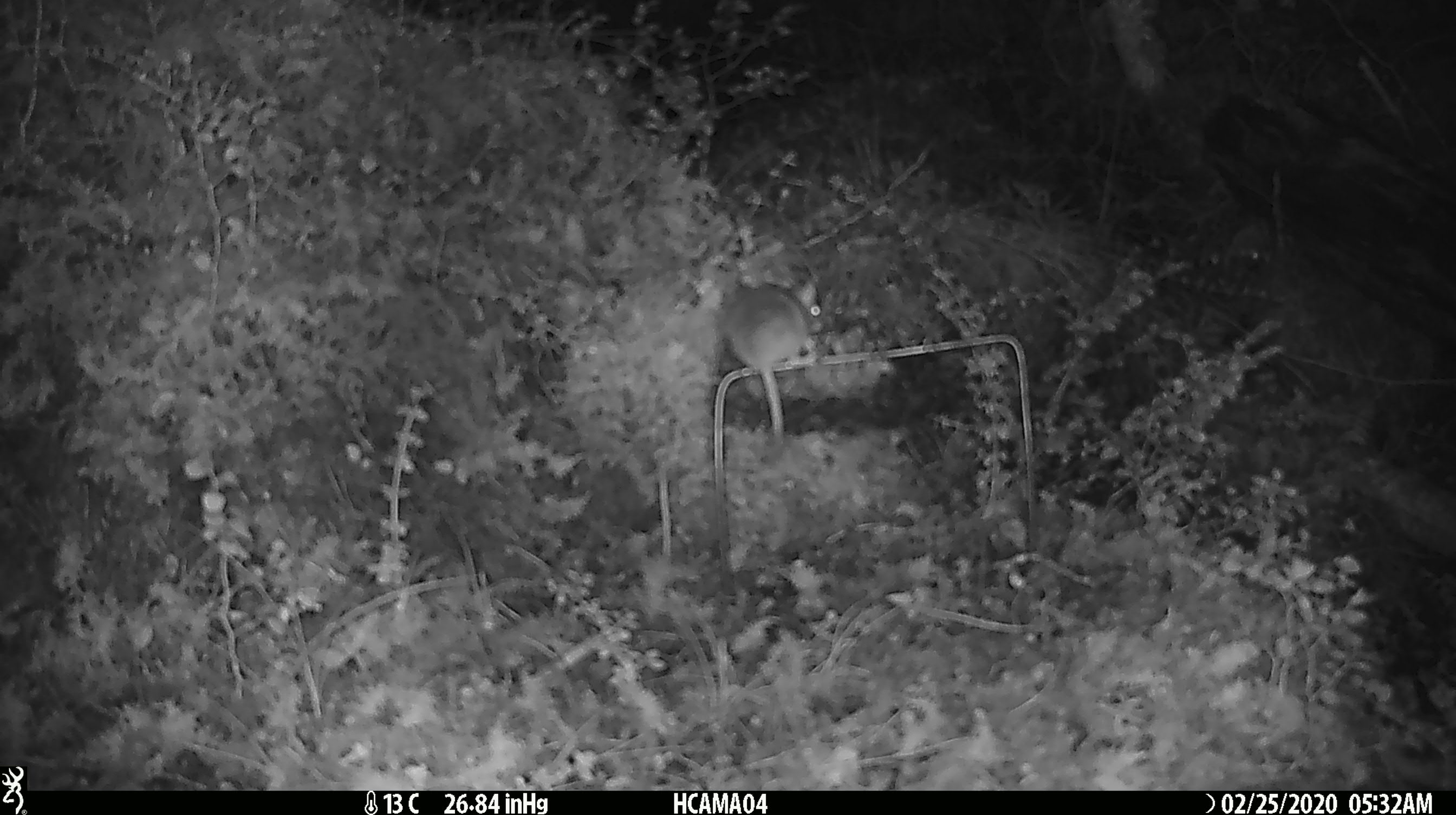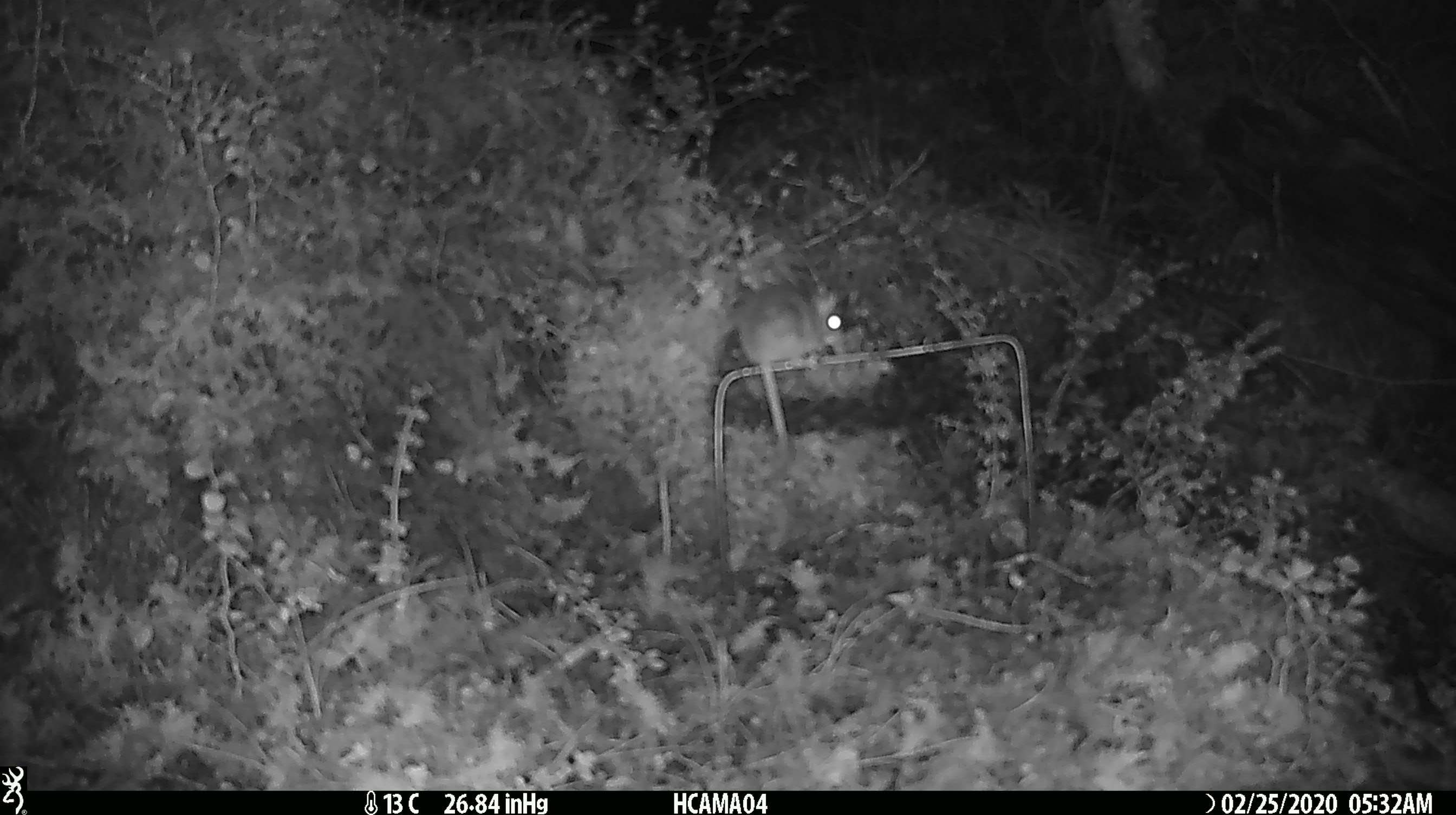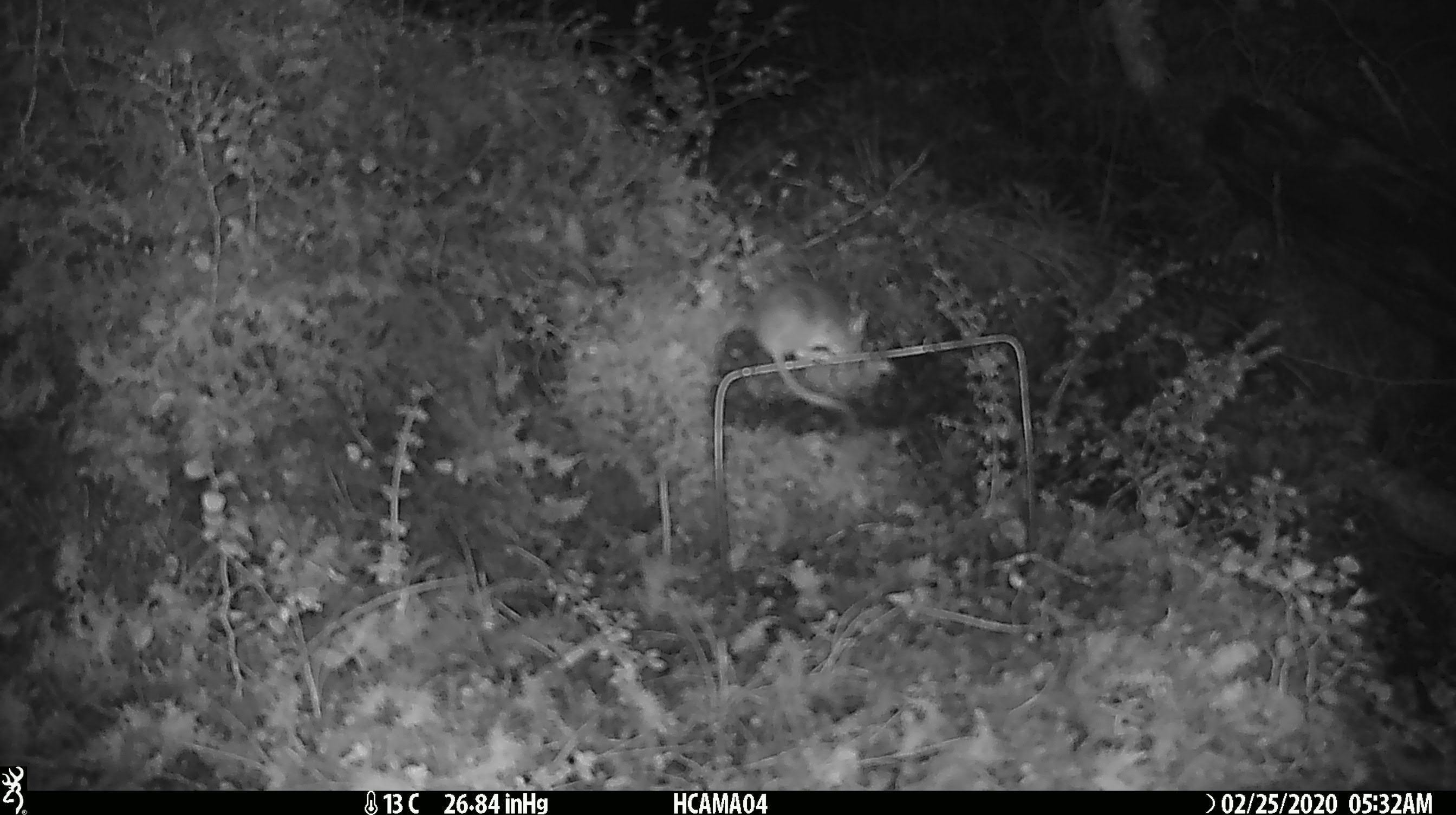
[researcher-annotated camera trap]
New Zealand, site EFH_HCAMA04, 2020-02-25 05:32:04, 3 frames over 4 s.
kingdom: Animalia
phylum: Chordata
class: Mammalia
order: Rodentia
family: Muridae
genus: Mus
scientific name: Mus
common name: mouse